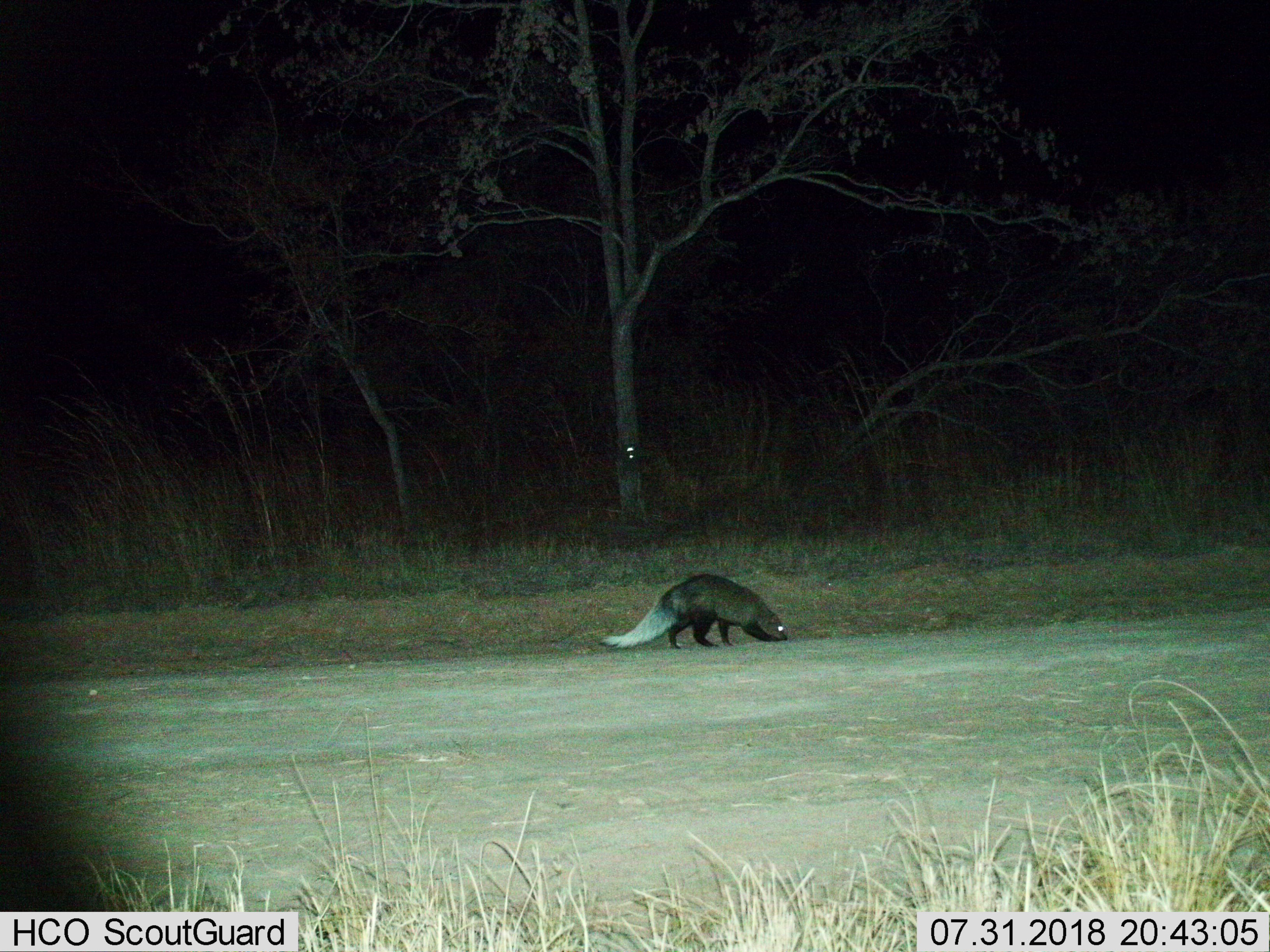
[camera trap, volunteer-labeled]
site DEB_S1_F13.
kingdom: Animalia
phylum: Chordata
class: Mammalia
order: Carnivora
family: Herpestidae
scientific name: Herpestidae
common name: mongoose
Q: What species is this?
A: Mongoose (Herpestidae).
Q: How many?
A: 1.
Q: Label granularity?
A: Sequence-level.